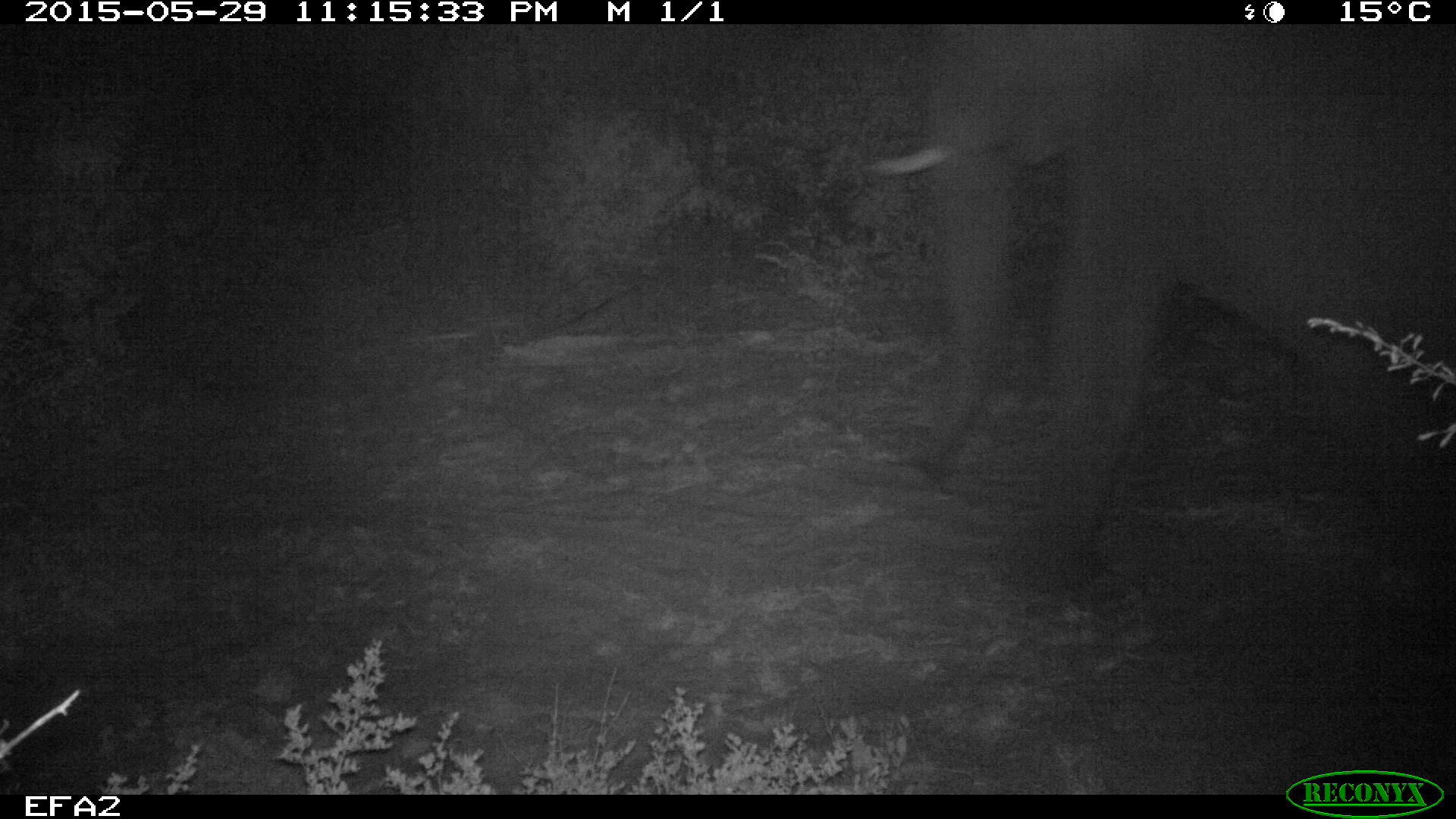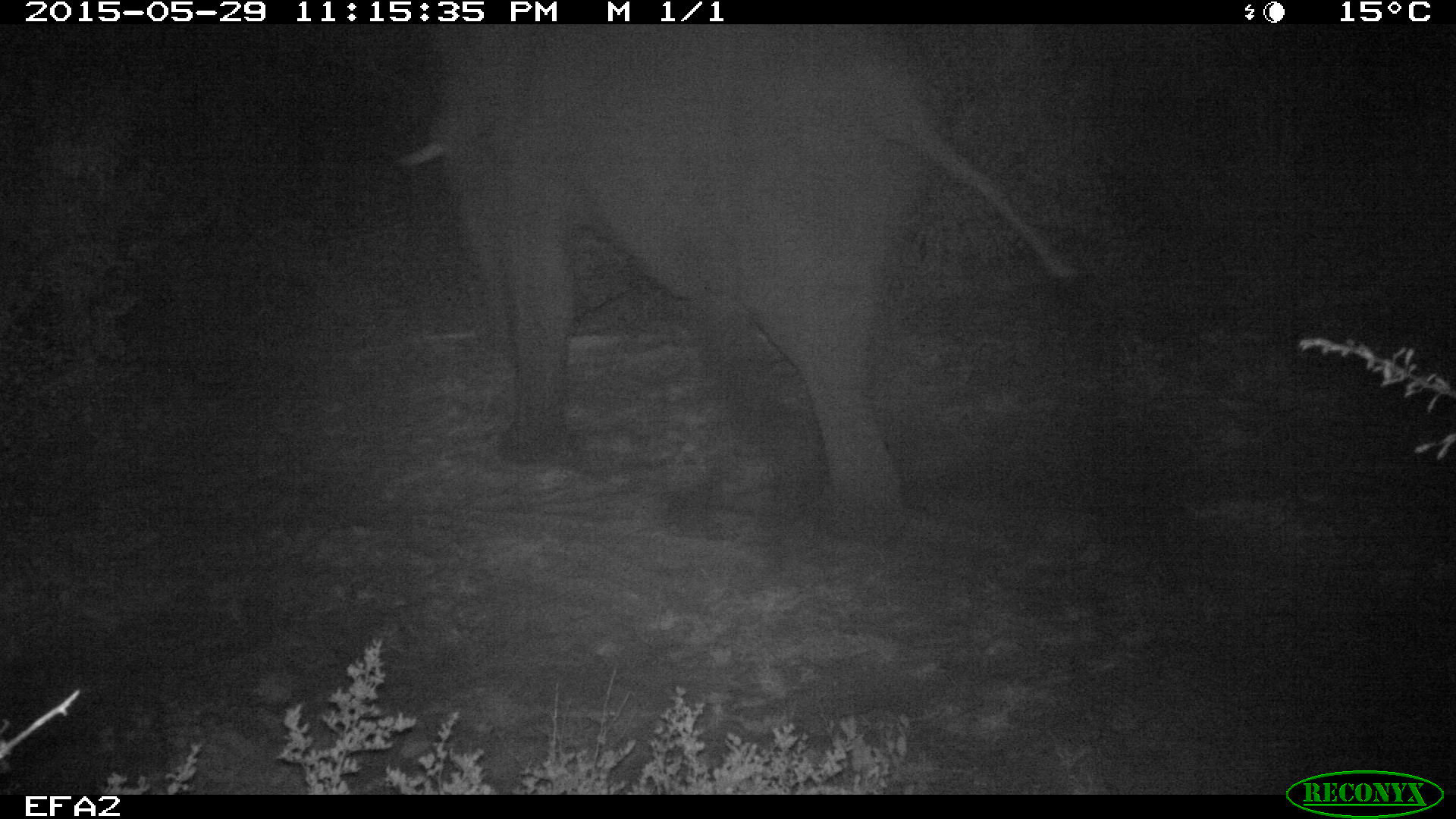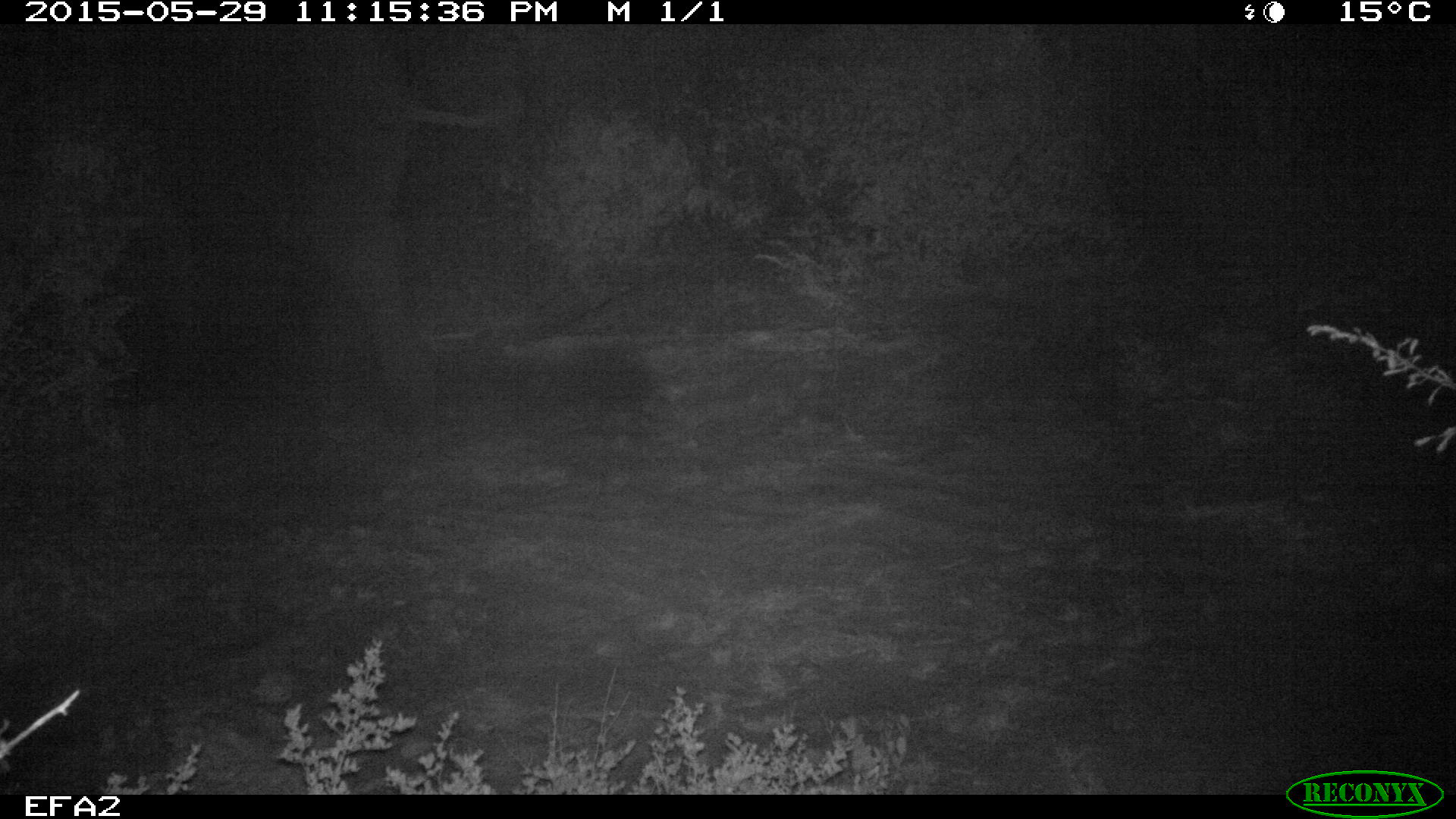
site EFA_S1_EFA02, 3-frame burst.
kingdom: Animalia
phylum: Chordata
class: Mammalia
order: Proboscidea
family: Elephantidae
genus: Loxodonta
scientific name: Loxodonta africana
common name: african bush elephant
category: elephant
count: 1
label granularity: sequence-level